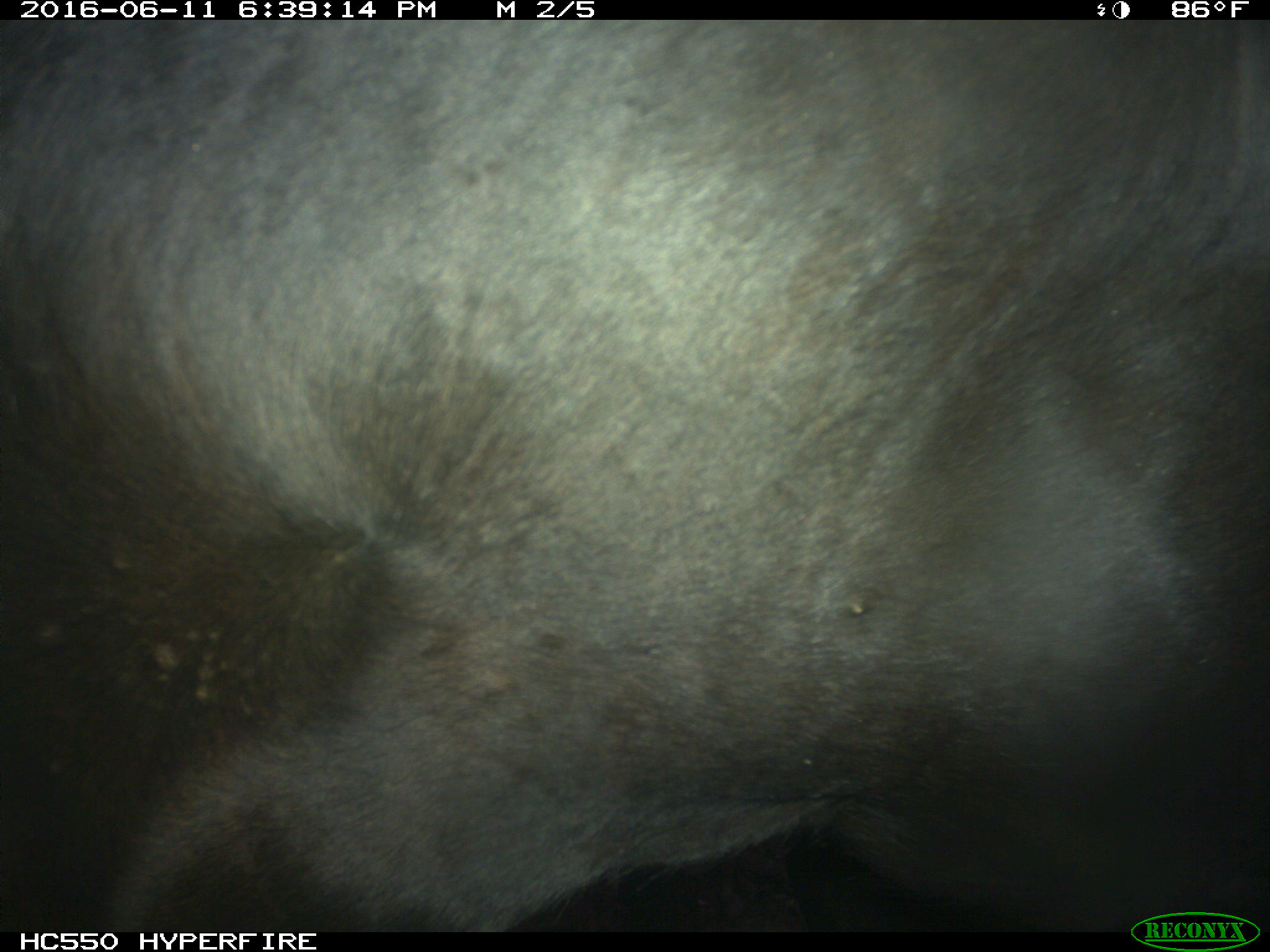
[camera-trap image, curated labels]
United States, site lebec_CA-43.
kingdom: Animalia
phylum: Chordata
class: Mammalia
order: Artiodactyla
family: Bovidae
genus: Bos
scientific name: Bos taurus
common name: domestic cow